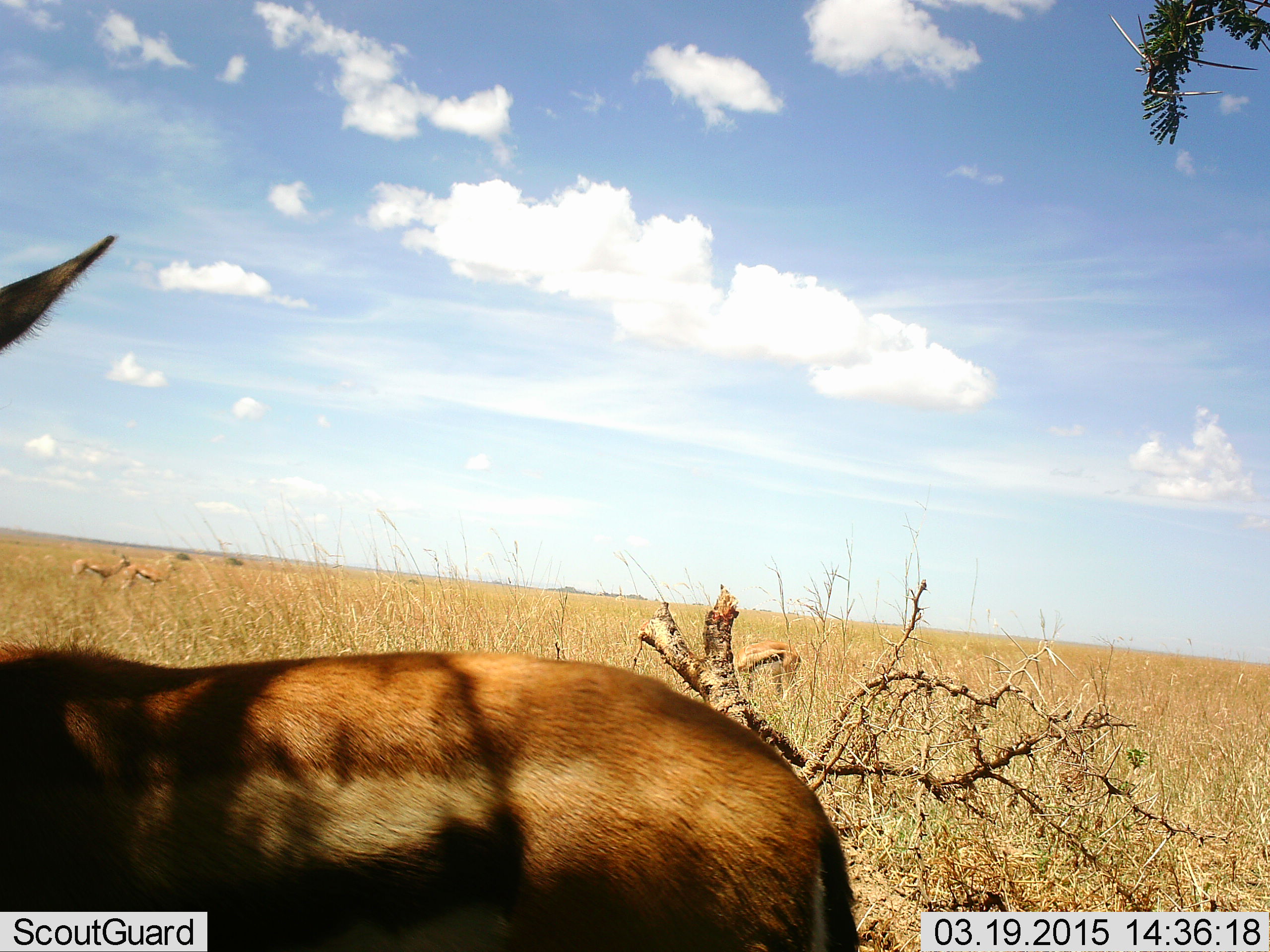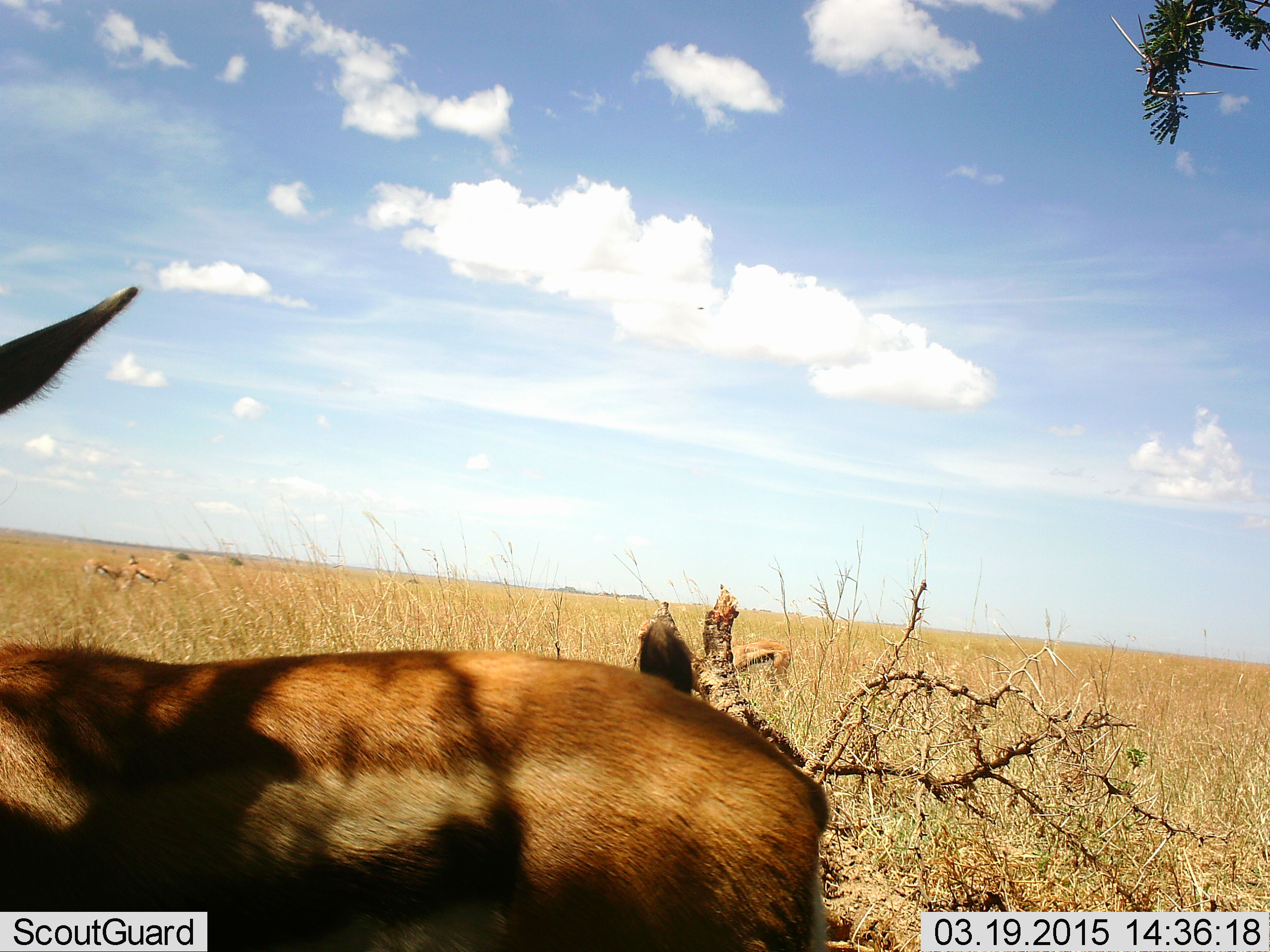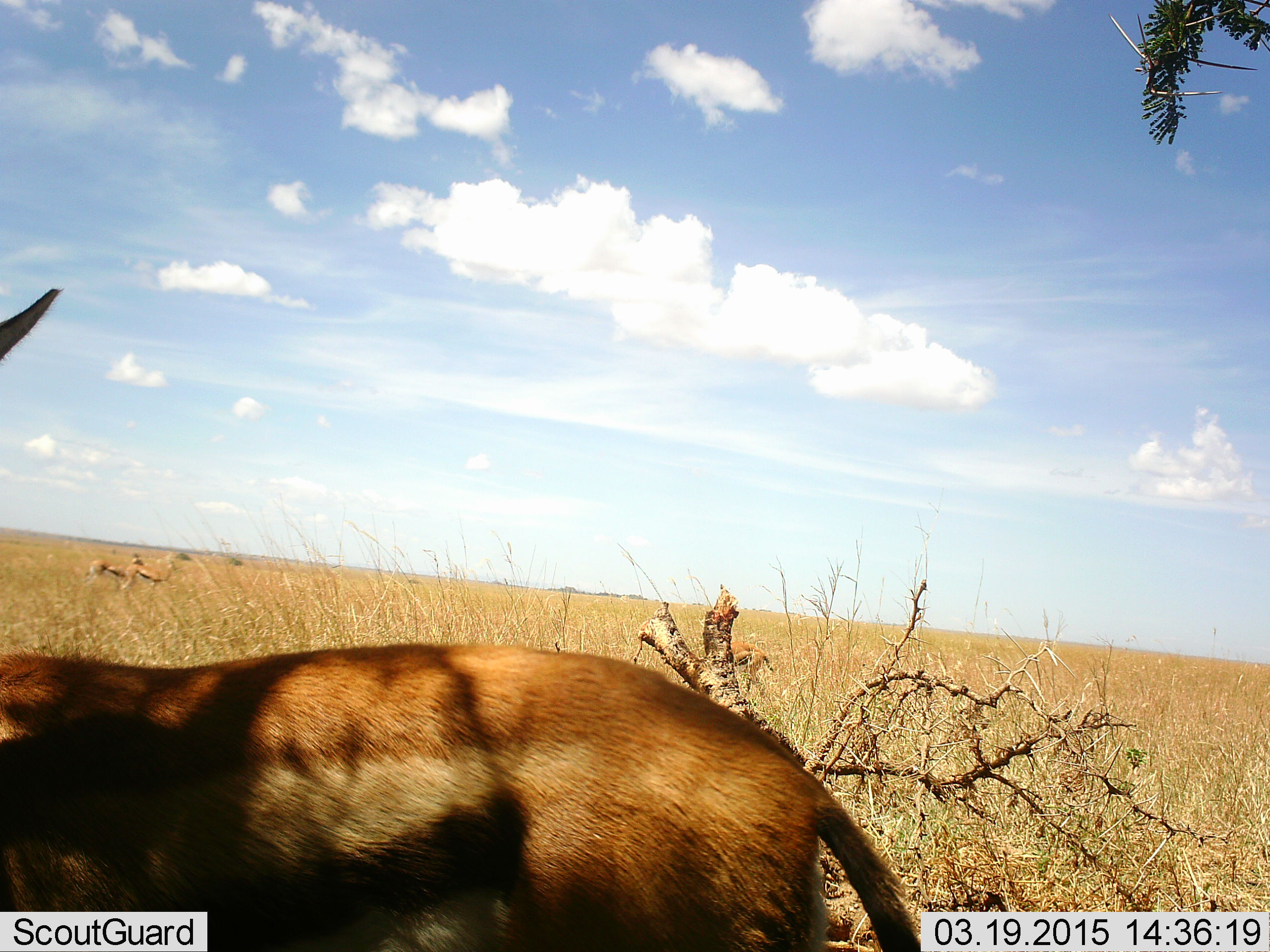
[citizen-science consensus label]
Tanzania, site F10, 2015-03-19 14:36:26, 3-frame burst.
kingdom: Animalia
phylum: Chordata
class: Mammalia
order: Artiodactyla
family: Bovidae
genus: Eudorcas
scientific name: Eudorcas thomsonii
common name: thomson's gazelle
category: gazellethomsons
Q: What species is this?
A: Gazellethomsons (thomson's gazelle) (Eudorcas thomsonii).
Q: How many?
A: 4.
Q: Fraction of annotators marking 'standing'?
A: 80%.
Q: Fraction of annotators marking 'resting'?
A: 0%.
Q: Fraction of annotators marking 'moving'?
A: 60%.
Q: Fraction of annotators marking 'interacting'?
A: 0%.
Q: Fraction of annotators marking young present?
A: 0%.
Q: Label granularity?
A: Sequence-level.